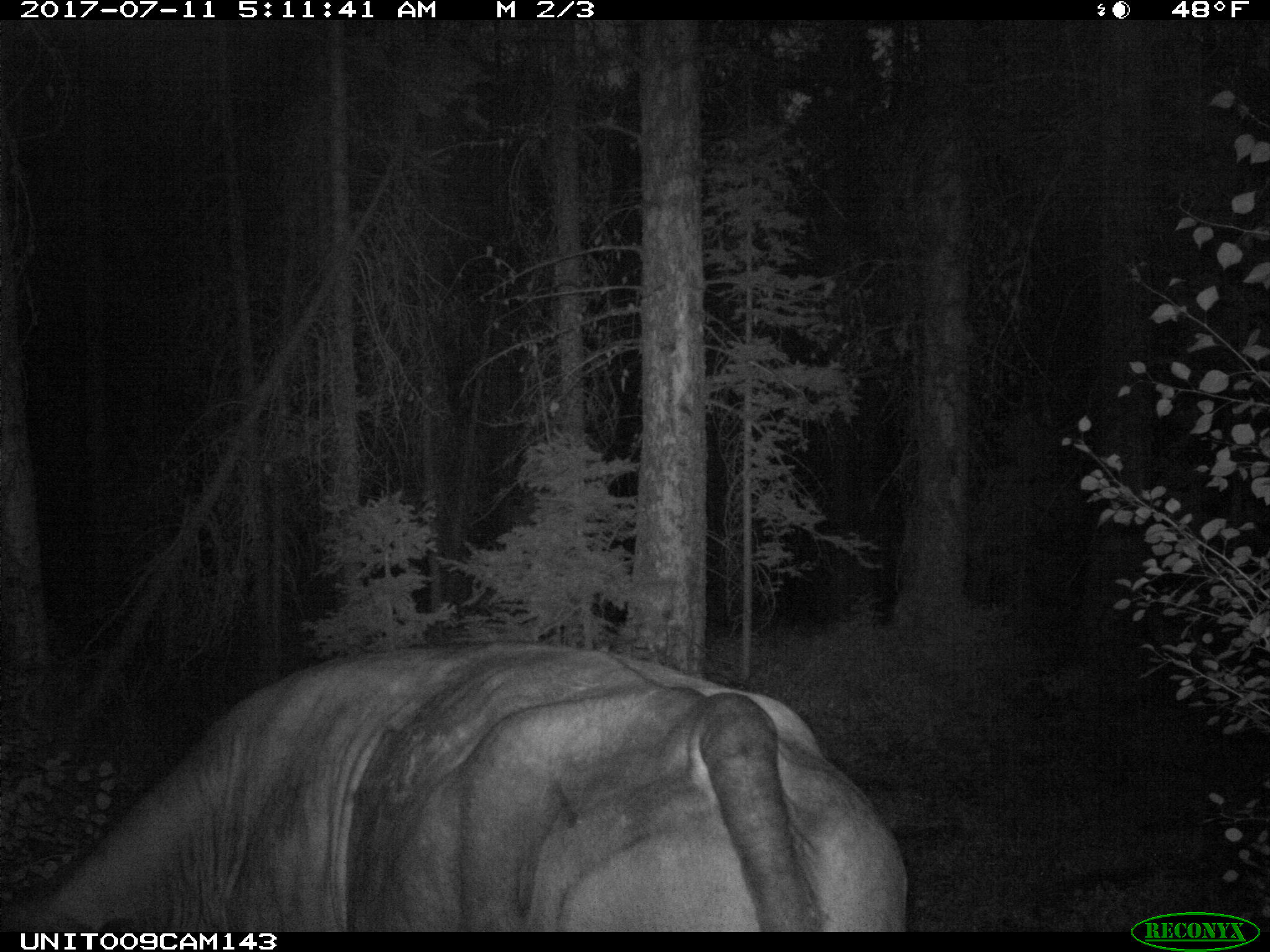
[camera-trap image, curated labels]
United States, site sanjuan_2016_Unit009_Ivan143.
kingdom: Animalia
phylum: Chordata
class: Mammalia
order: Artiodactyla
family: Bovidae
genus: Bos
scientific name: Bos taurus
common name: domestic cow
Bos taurus (domestic cow).